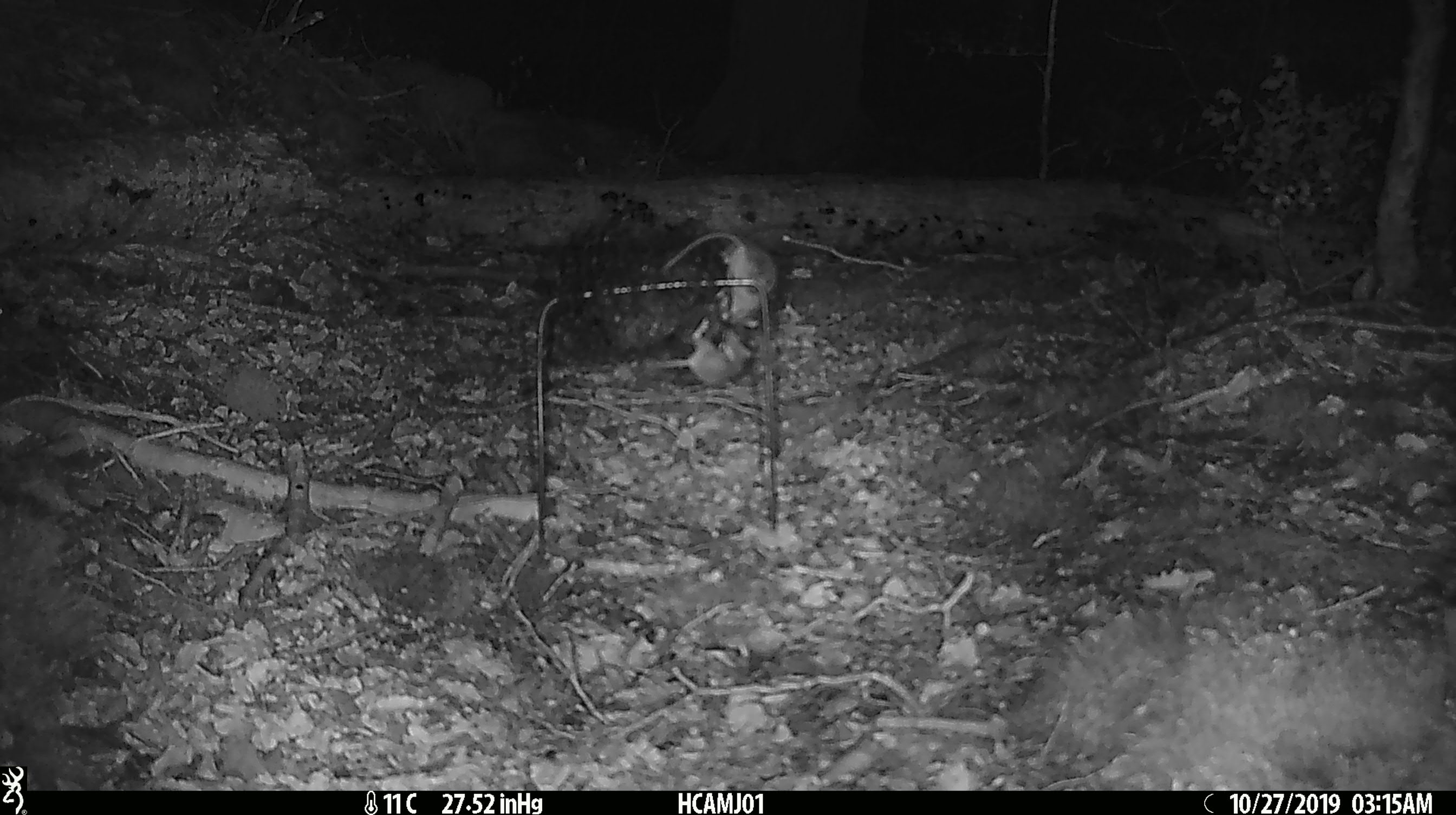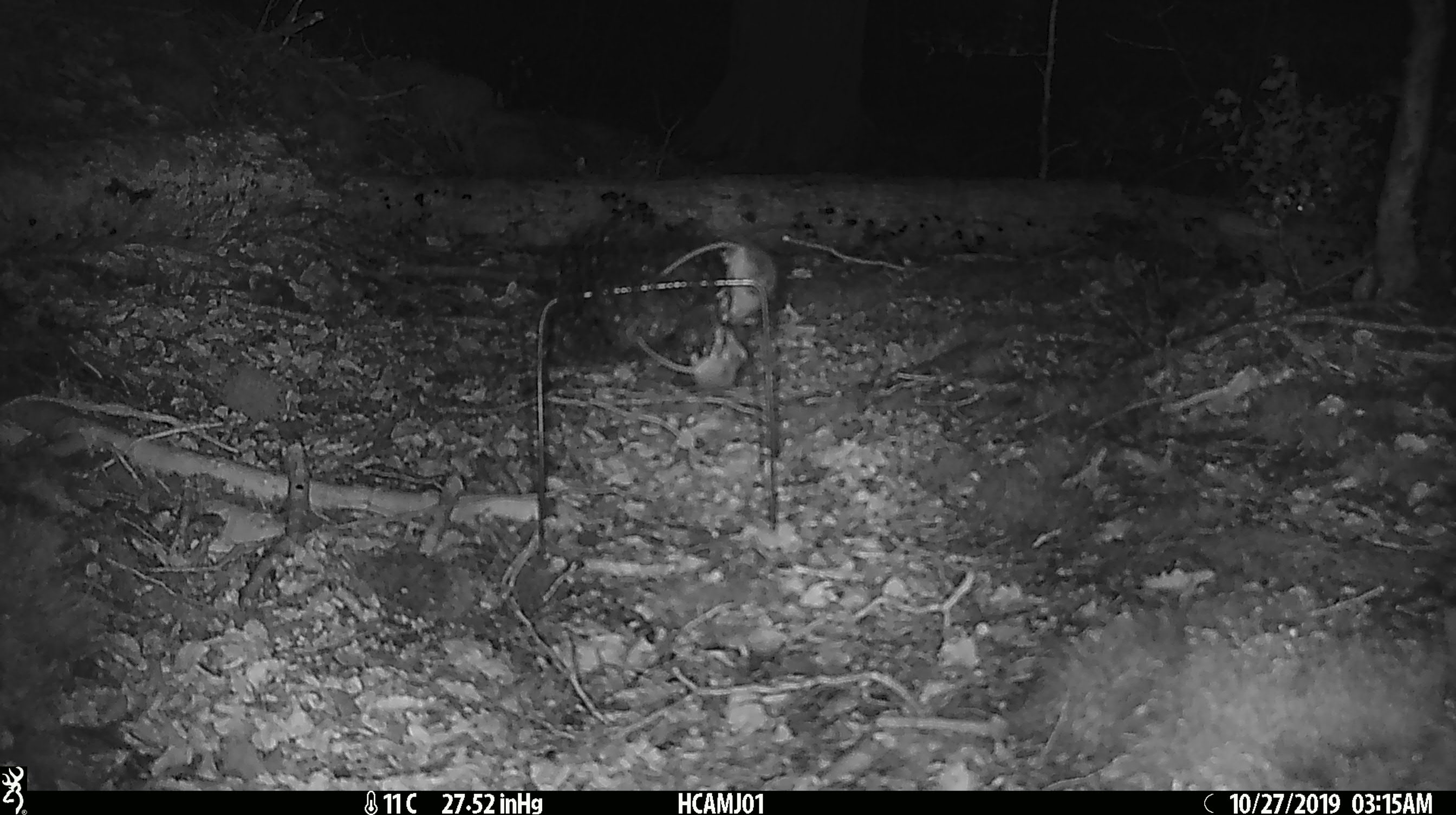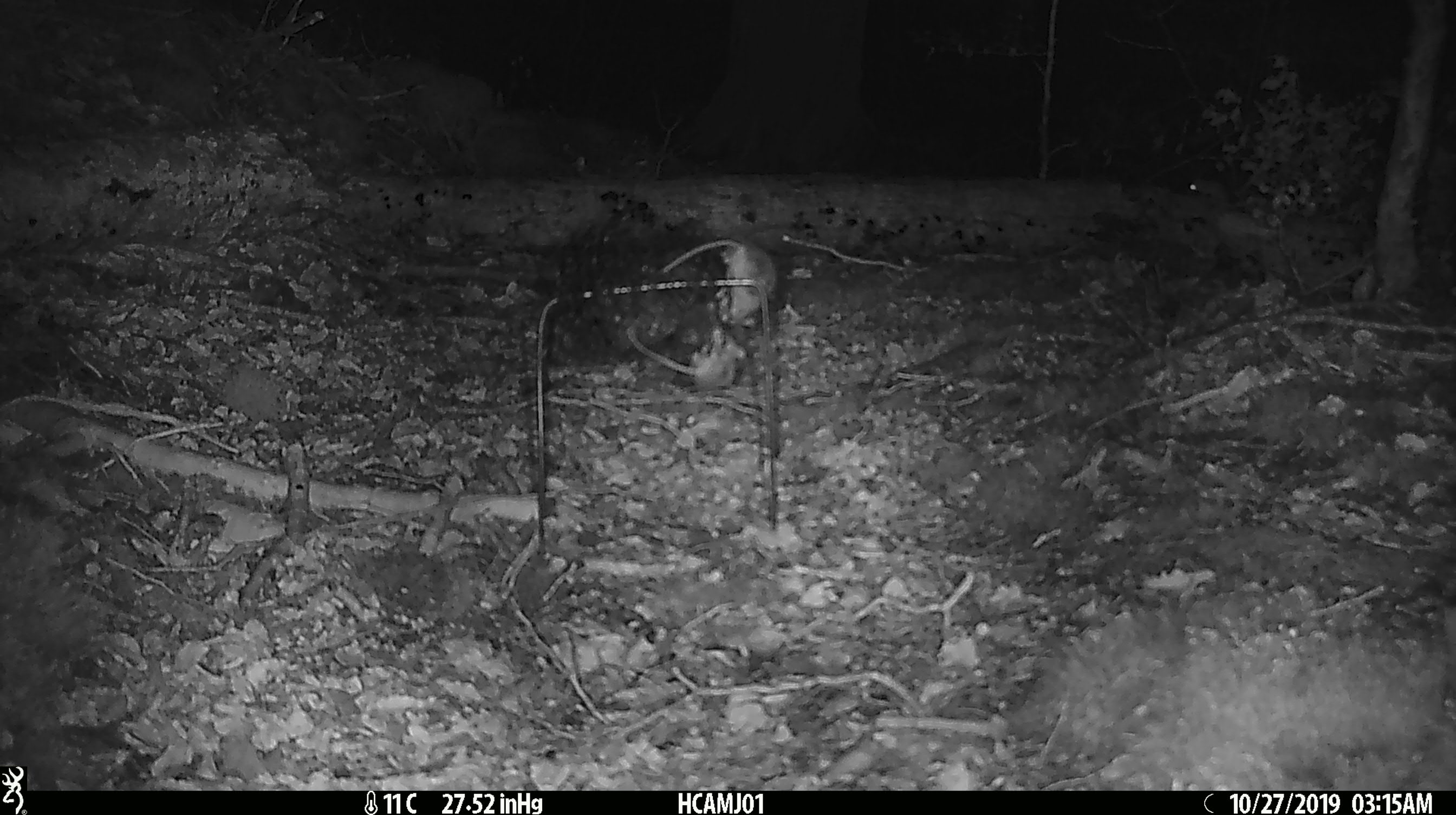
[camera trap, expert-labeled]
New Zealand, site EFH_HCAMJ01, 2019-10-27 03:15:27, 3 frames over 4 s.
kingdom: Animalia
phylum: Chordata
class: Mammalia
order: Rodentia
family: Muridae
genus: Mus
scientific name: Mus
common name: mouse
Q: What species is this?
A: Mouse (Mus).